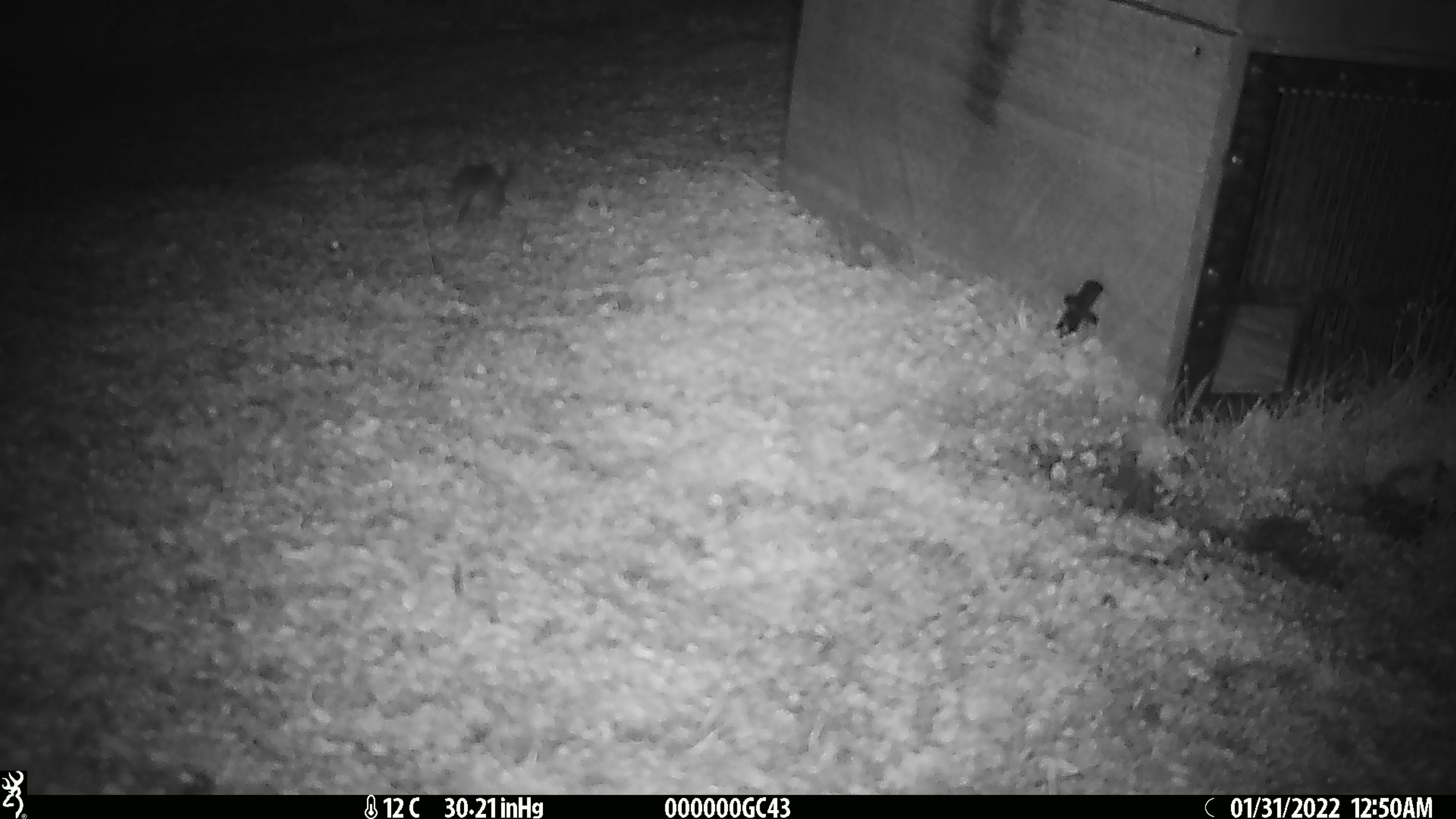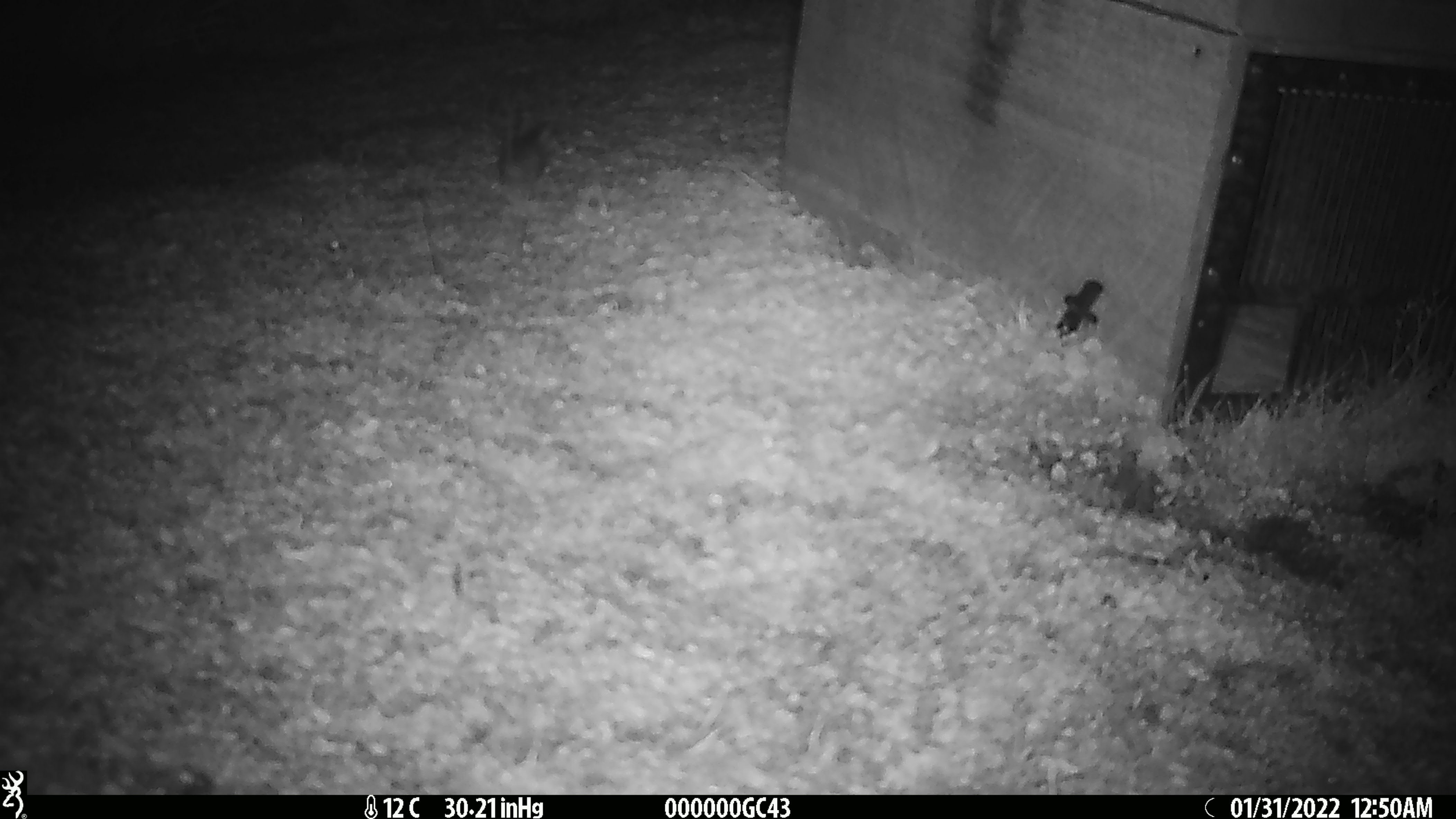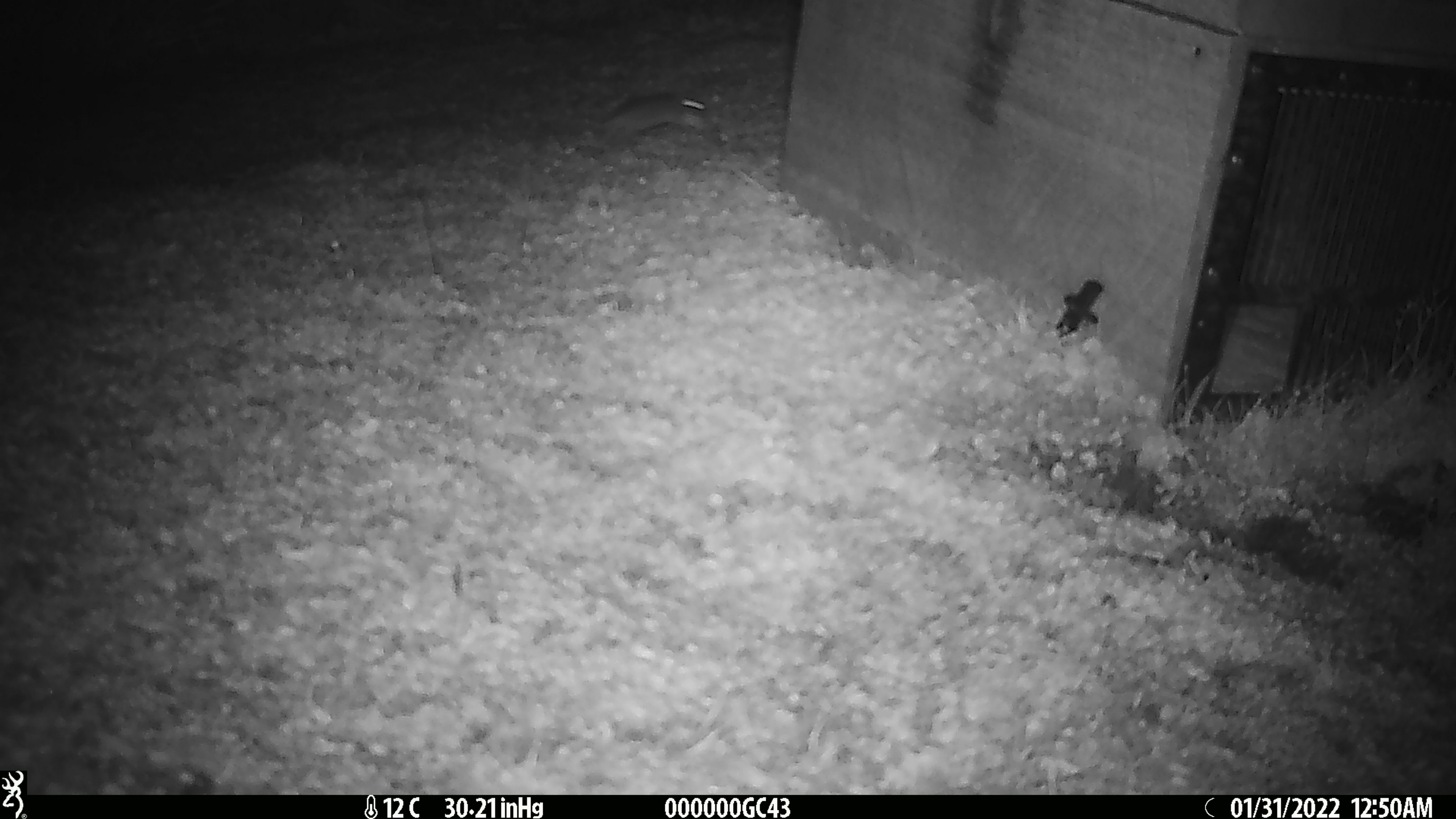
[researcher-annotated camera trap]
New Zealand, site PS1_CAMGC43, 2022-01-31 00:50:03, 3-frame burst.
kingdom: Animalia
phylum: Chordata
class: Mammalia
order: Rodentia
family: Muridae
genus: Mus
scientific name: Mus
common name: mouse